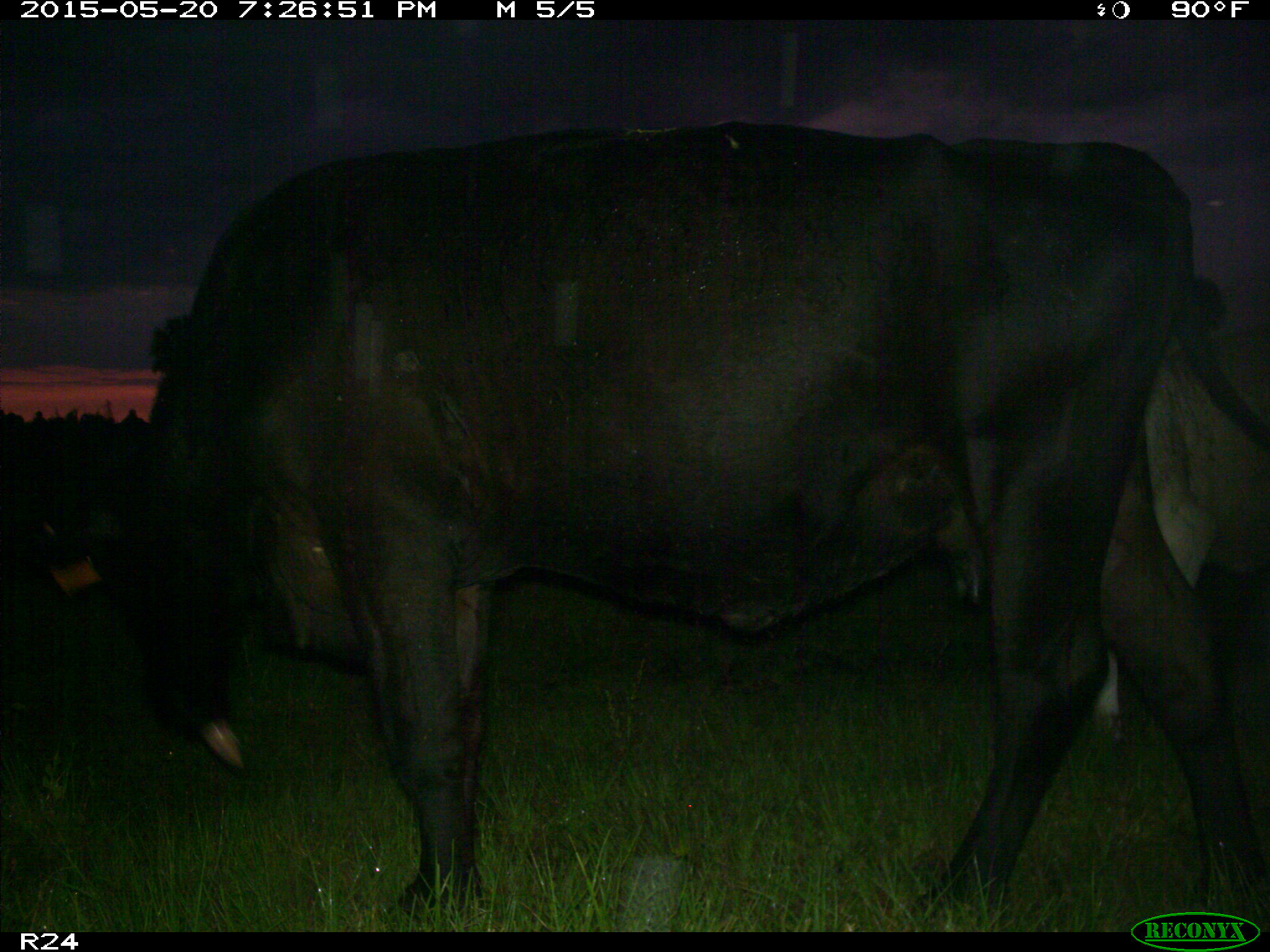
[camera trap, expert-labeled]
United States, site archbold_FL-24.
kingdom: Animalia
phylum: Chordata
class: Mammalia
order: Artiodactyla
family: Bovidae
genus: Bos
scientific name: Bos taurus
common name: domestic cow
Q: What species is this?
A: Bos taurus (domestic cow).